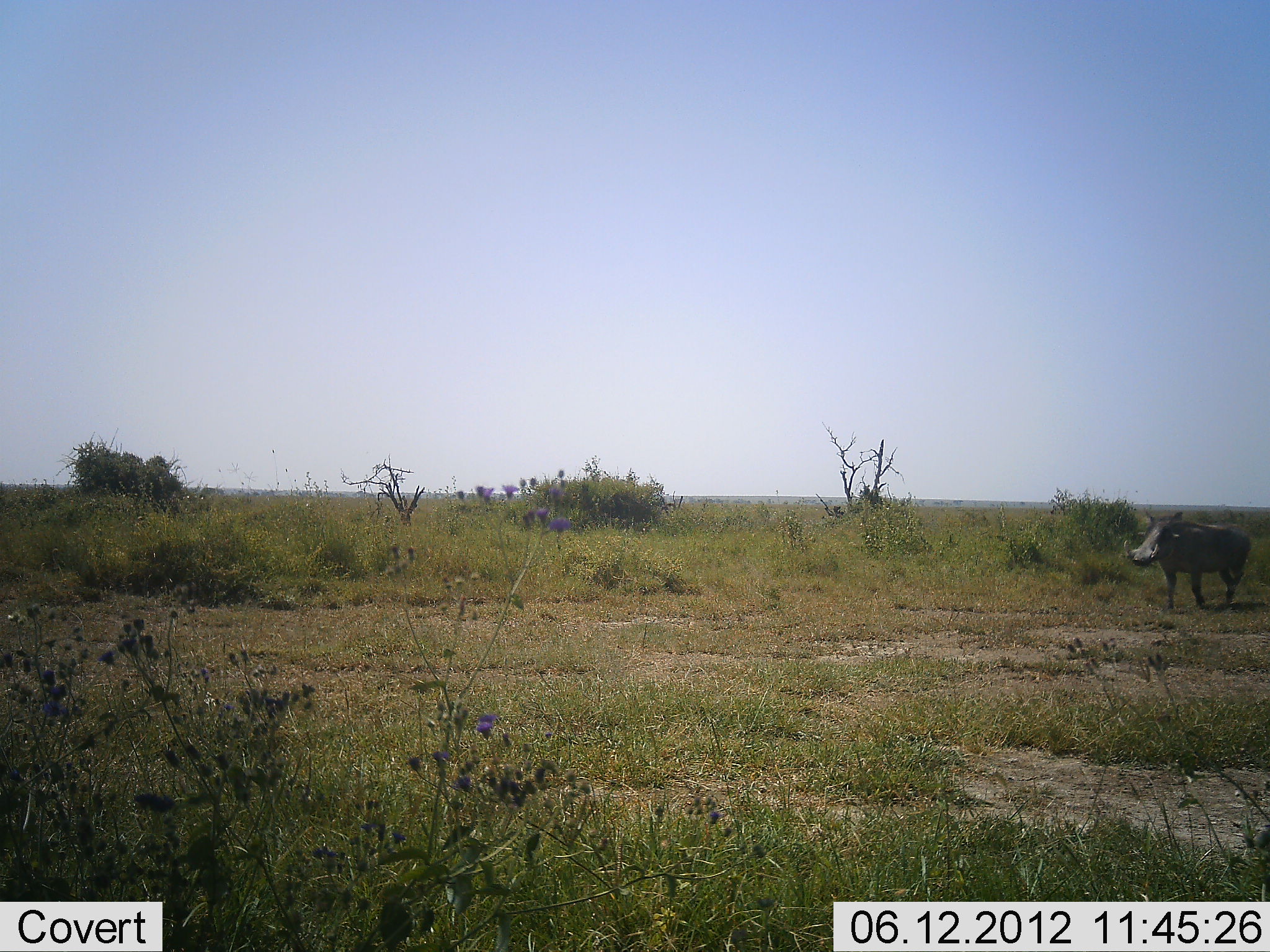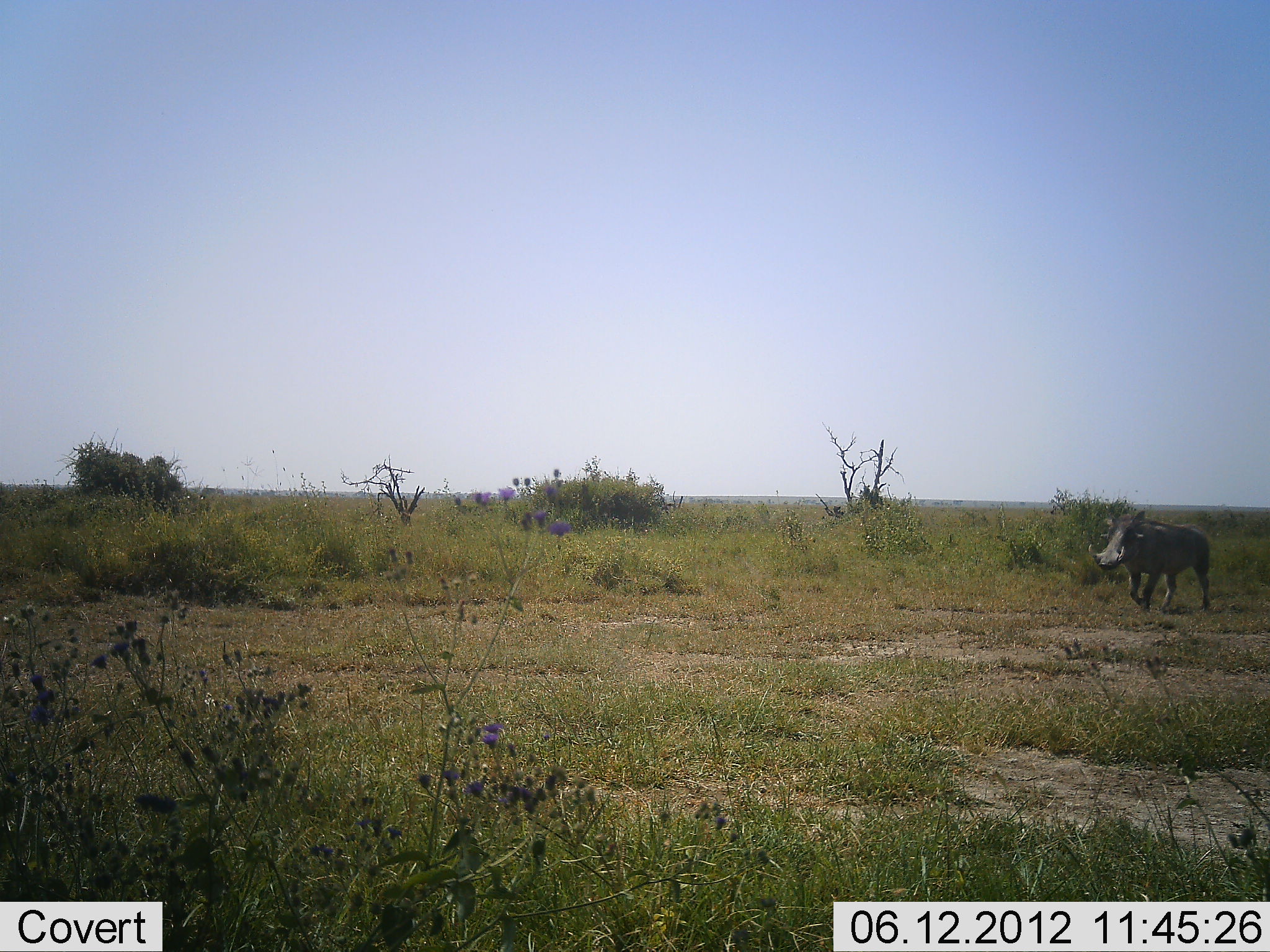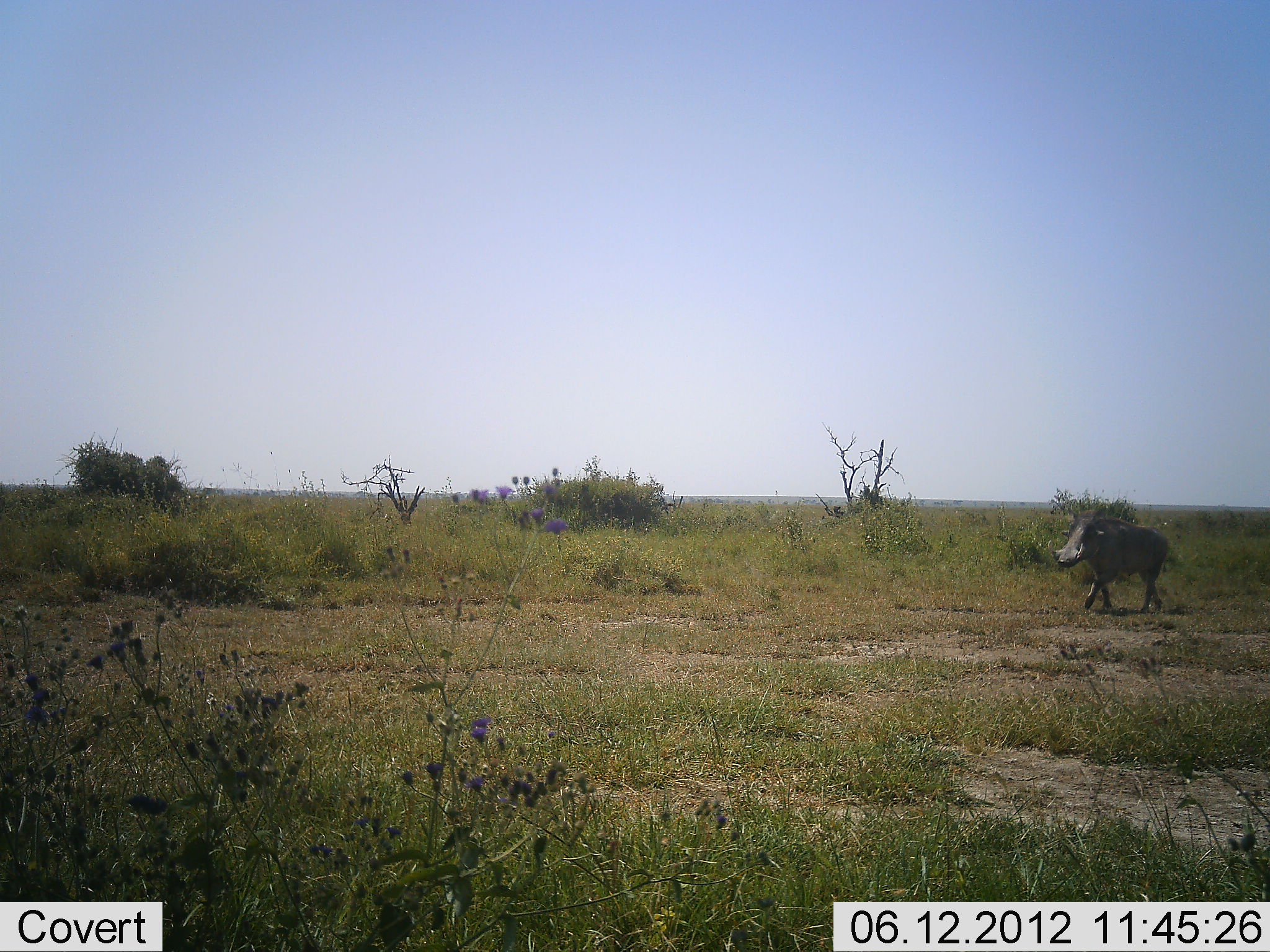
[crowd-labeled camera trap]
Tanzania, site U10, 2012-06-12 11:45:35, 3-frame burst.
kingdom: Animalia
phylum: Chordata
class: Mammalia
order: Artiodactyla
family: Suidae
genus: Phacochoerus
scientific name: Phacochoerus africanus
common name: warthog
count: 1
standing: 0%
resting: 0%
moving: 100%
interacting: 0%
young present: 0%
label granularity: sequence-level